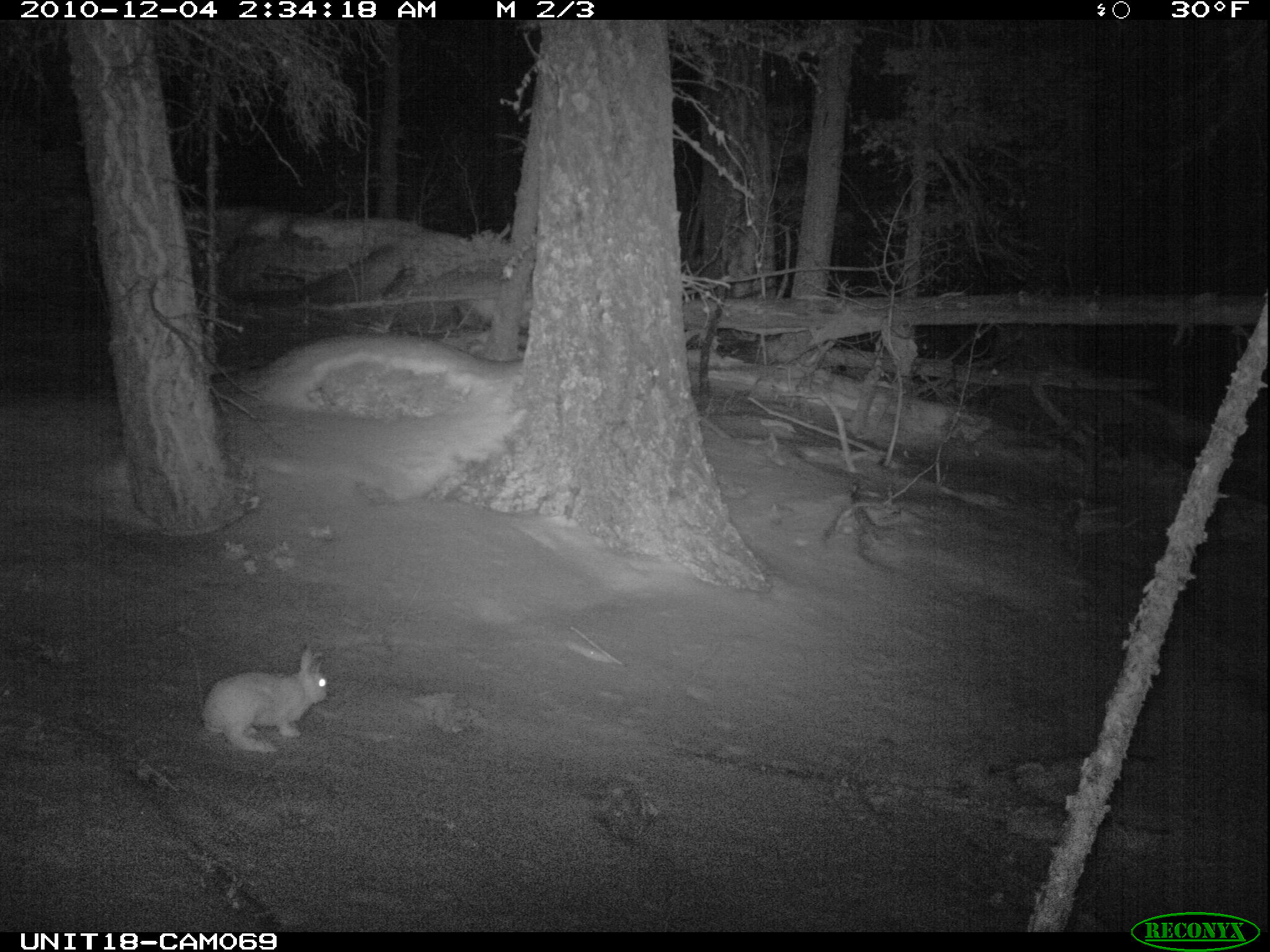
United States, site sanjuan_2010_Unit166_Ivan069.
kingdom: Animalia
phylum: Chordata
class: Mammalia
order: Lagomorpha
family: Leporidae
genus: Lepus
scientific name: Lepus americanus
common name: snowshoe hare